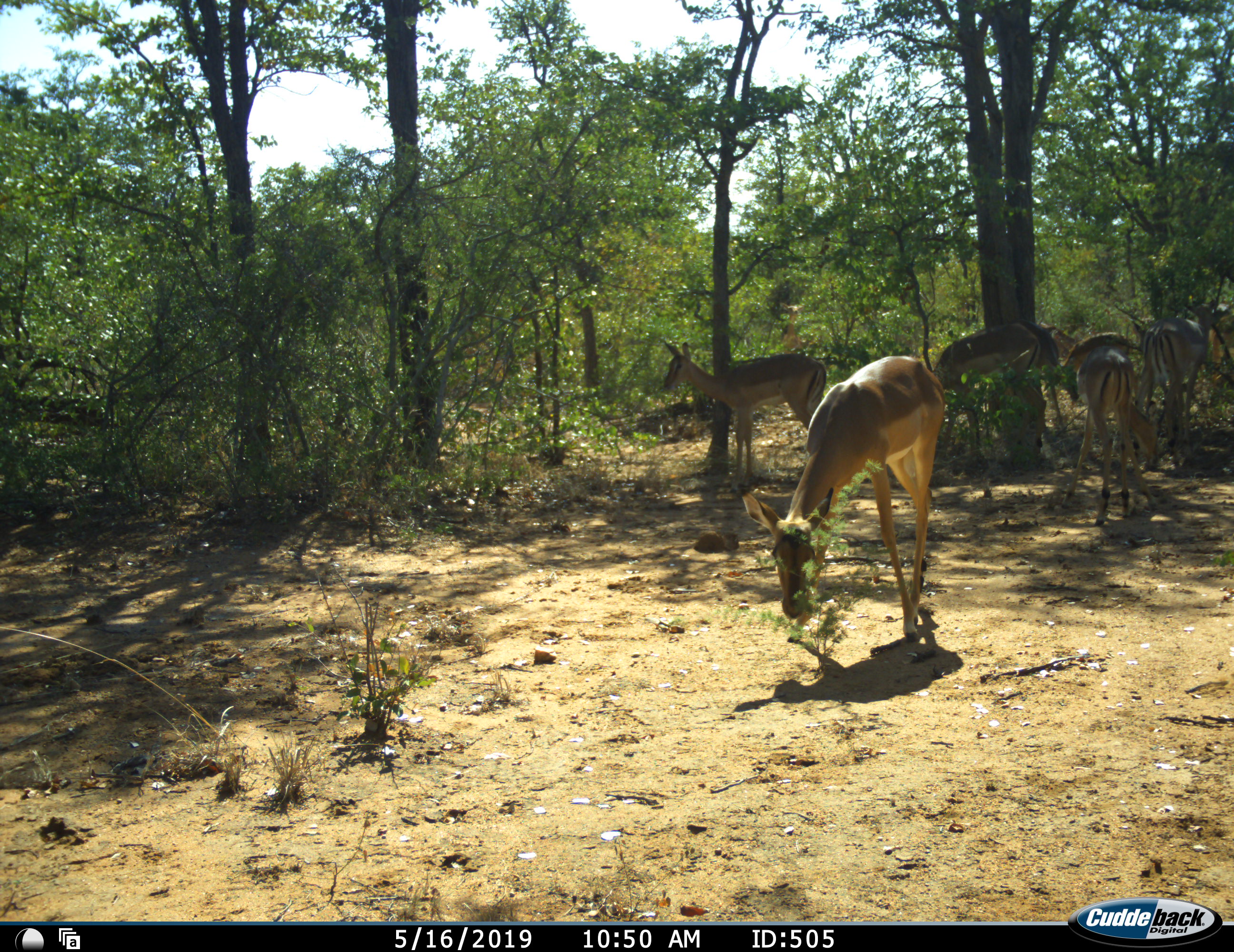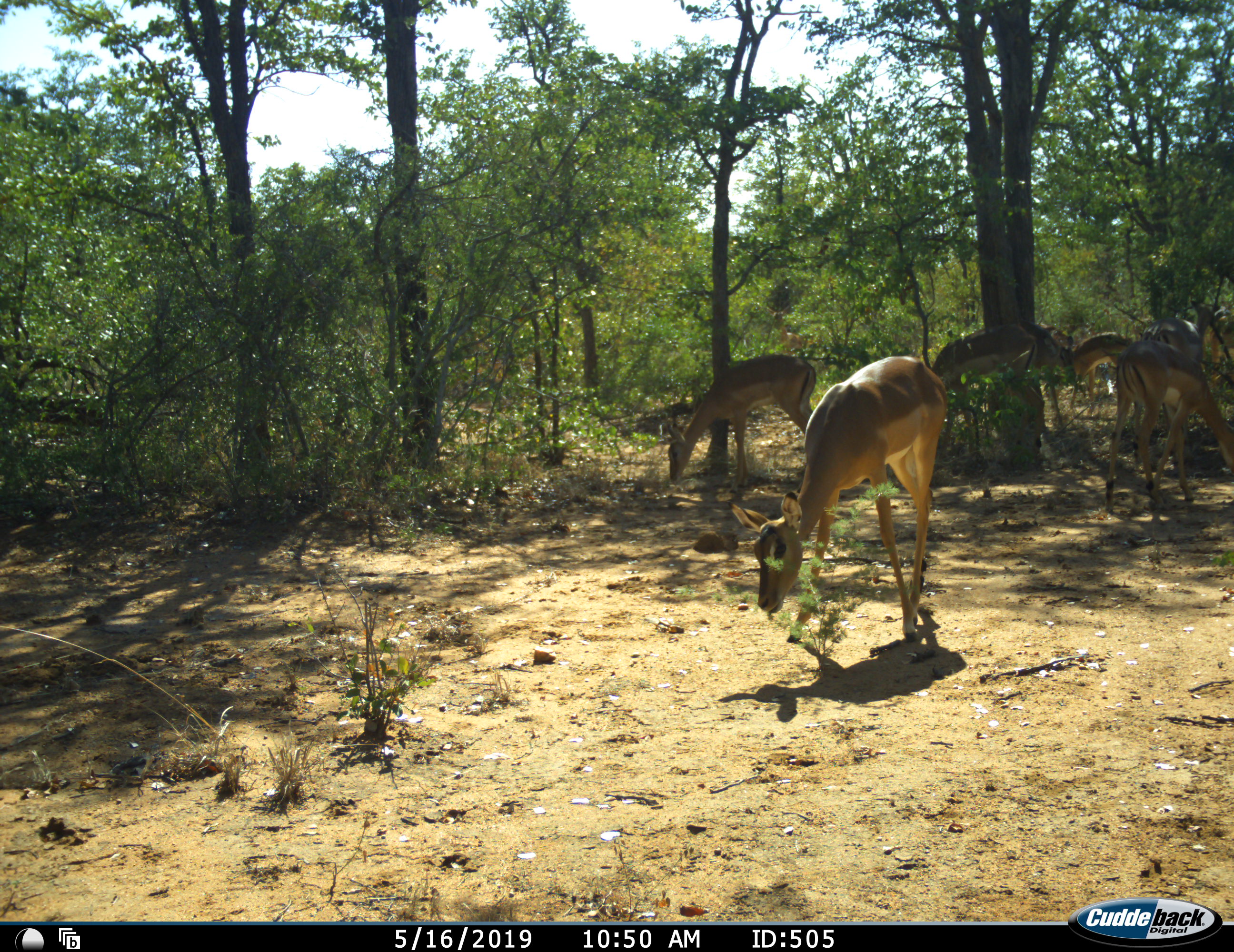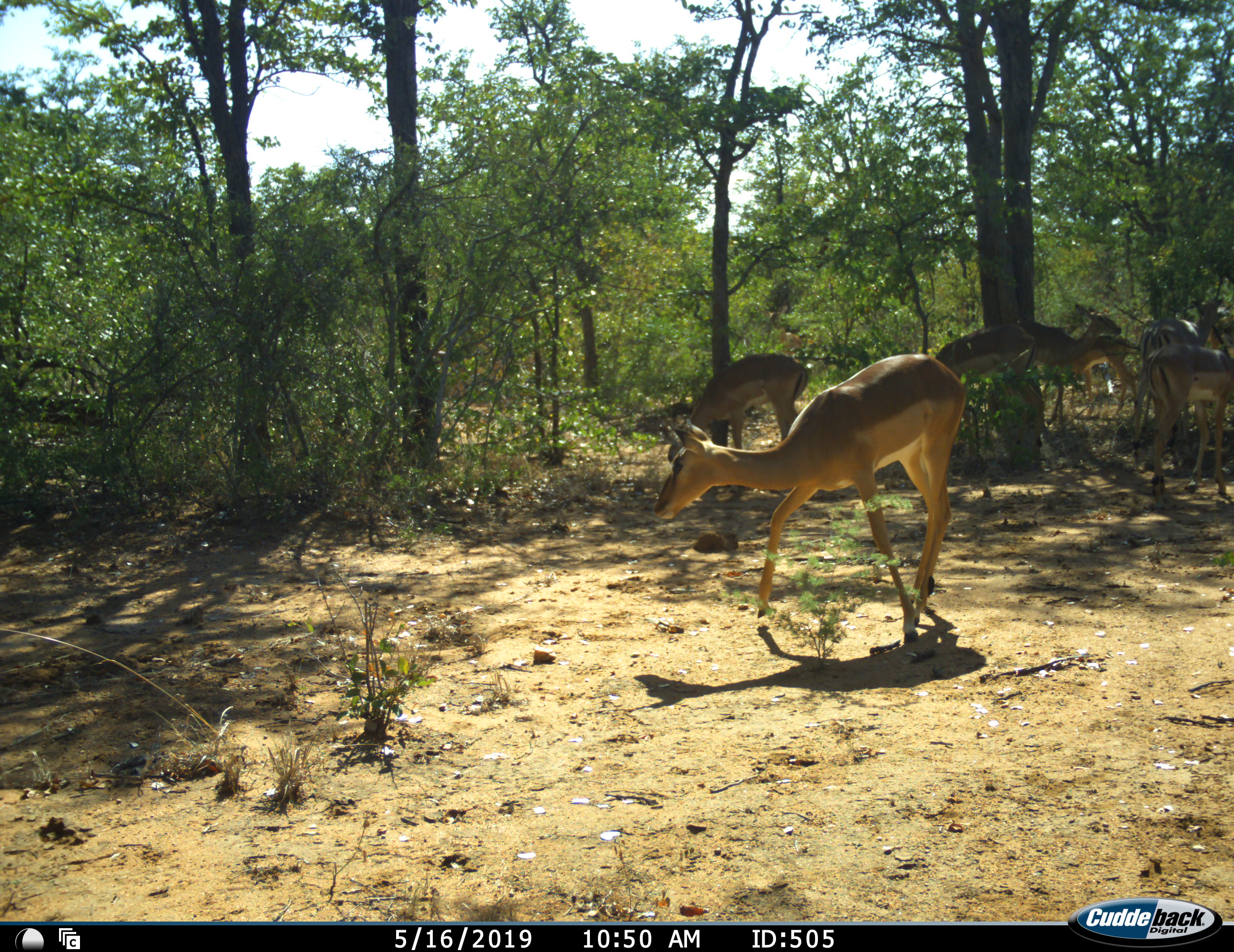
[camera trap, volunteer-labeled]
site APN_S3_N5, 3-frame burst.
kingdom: Animalia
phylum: Chordata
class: Mammalia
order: Artiodactyla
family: Bovidae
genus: Aepyceros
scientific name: Aepyceros melampus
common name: impala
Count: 7.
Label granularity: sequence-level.